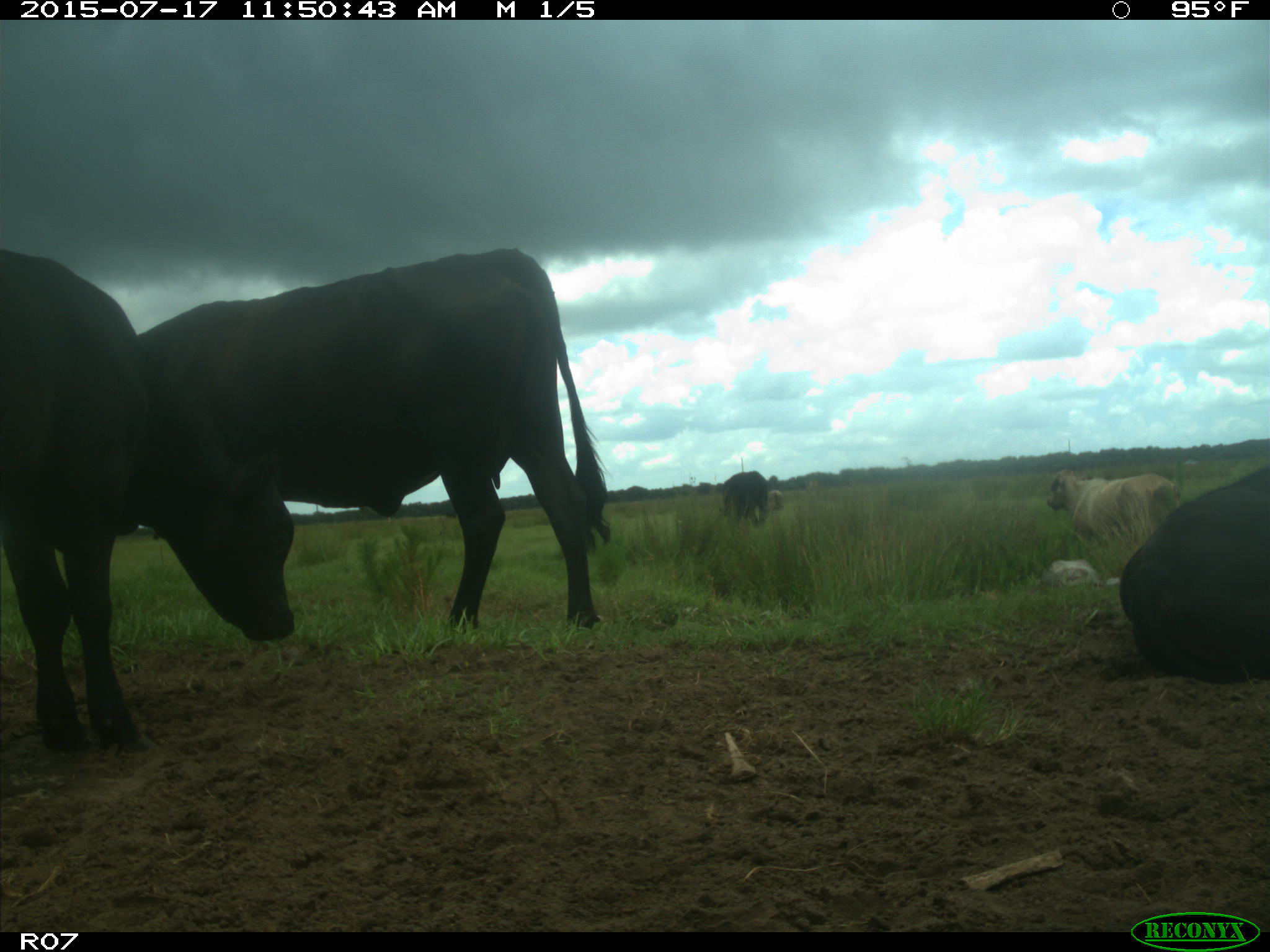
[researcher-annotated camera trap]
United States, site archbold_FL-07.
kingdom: Animalia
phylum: Chordata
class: Mammalia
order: Artiodactyla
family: Bovidae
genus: Bos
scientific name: Bos taurus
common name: domestic cow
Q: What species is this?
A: Bos taurus (domestic cow).